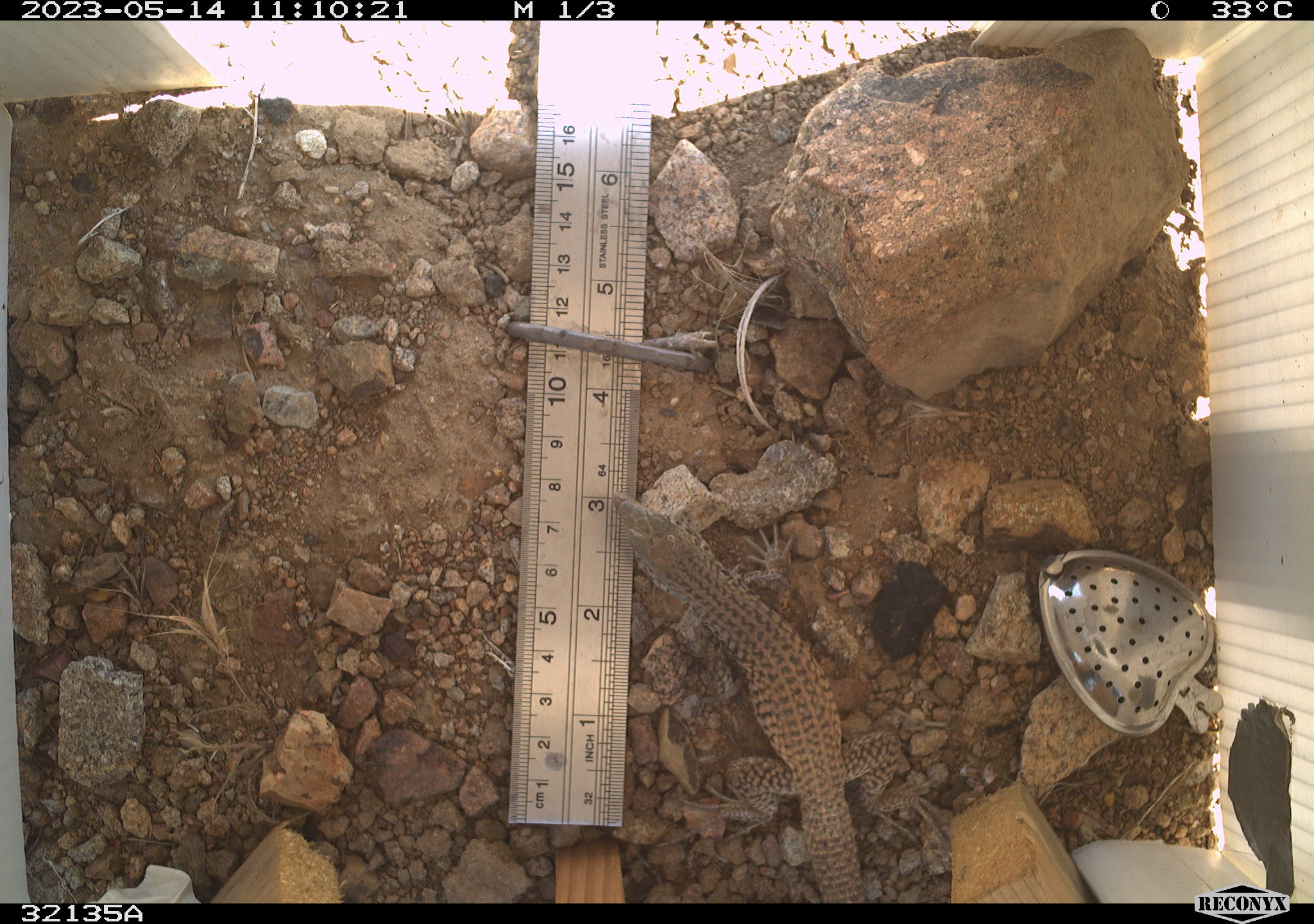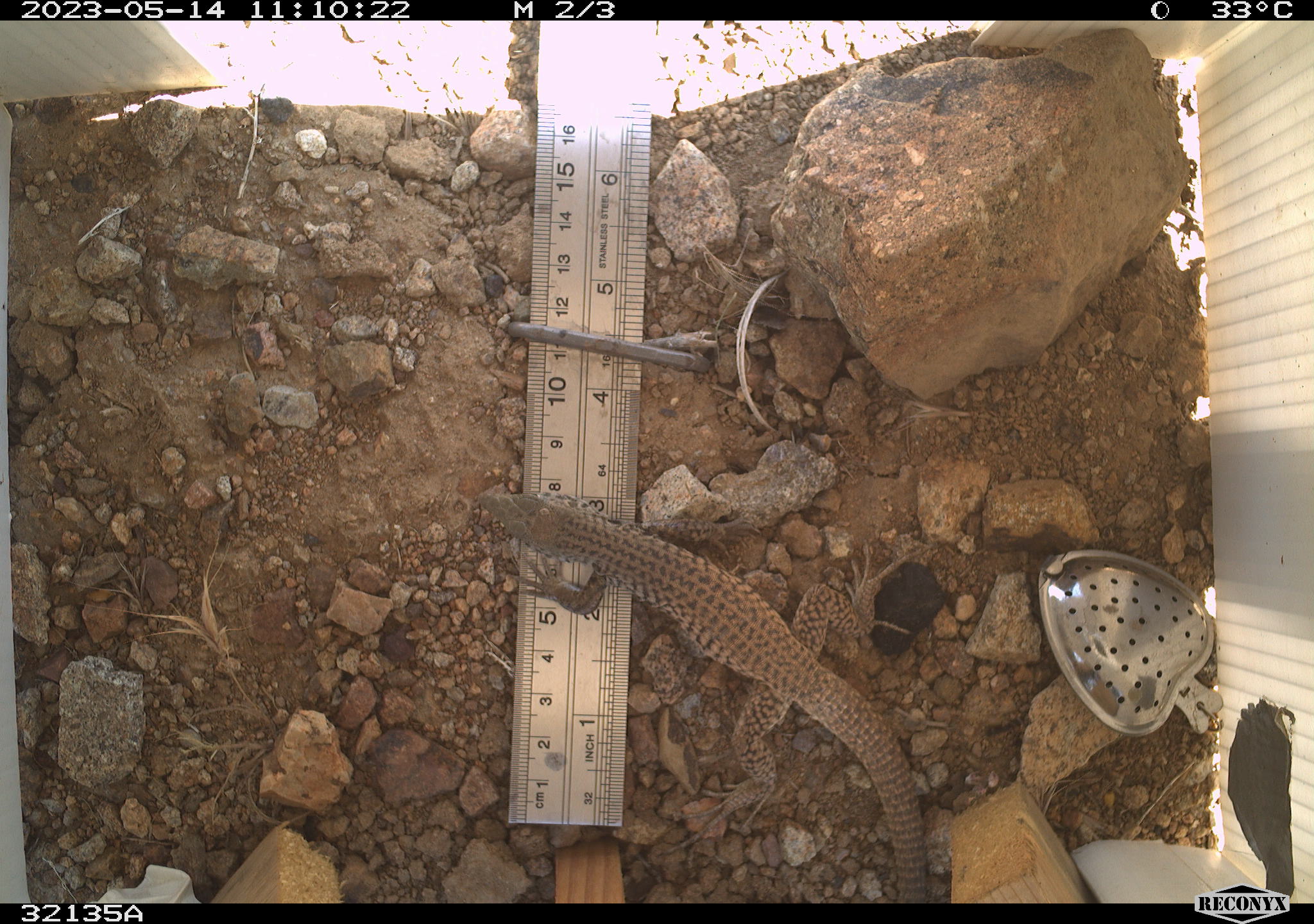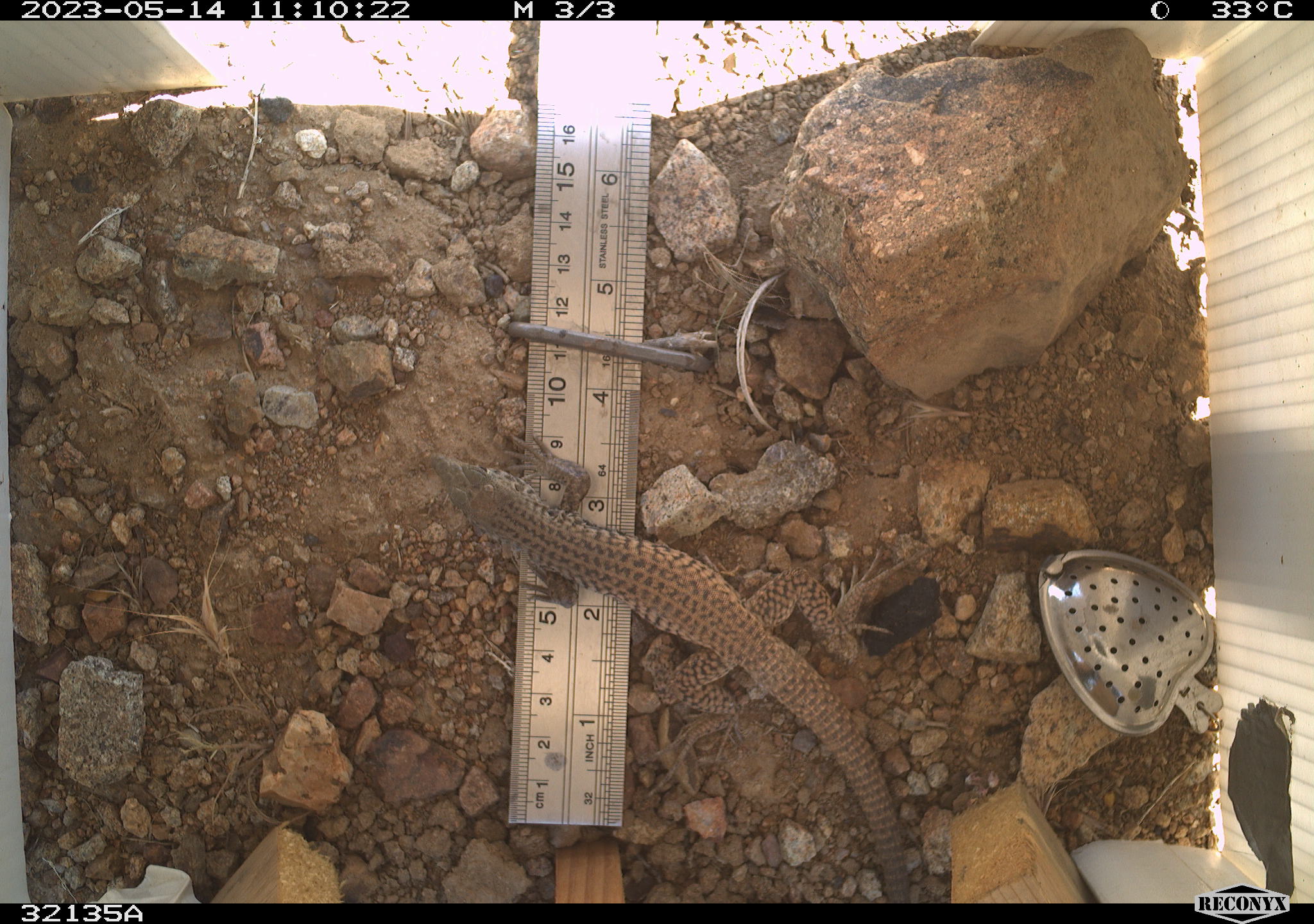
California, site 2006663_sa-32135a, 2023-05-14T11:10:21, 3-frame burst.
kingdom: Animalia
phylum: Chordata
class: Reptilia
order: Squamata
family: Teiidae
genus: Aspidoscelis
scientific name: Aspidoscelis tigris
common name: western whiptail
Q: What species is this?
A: Western whiptail (Aspidoscelis tigris).